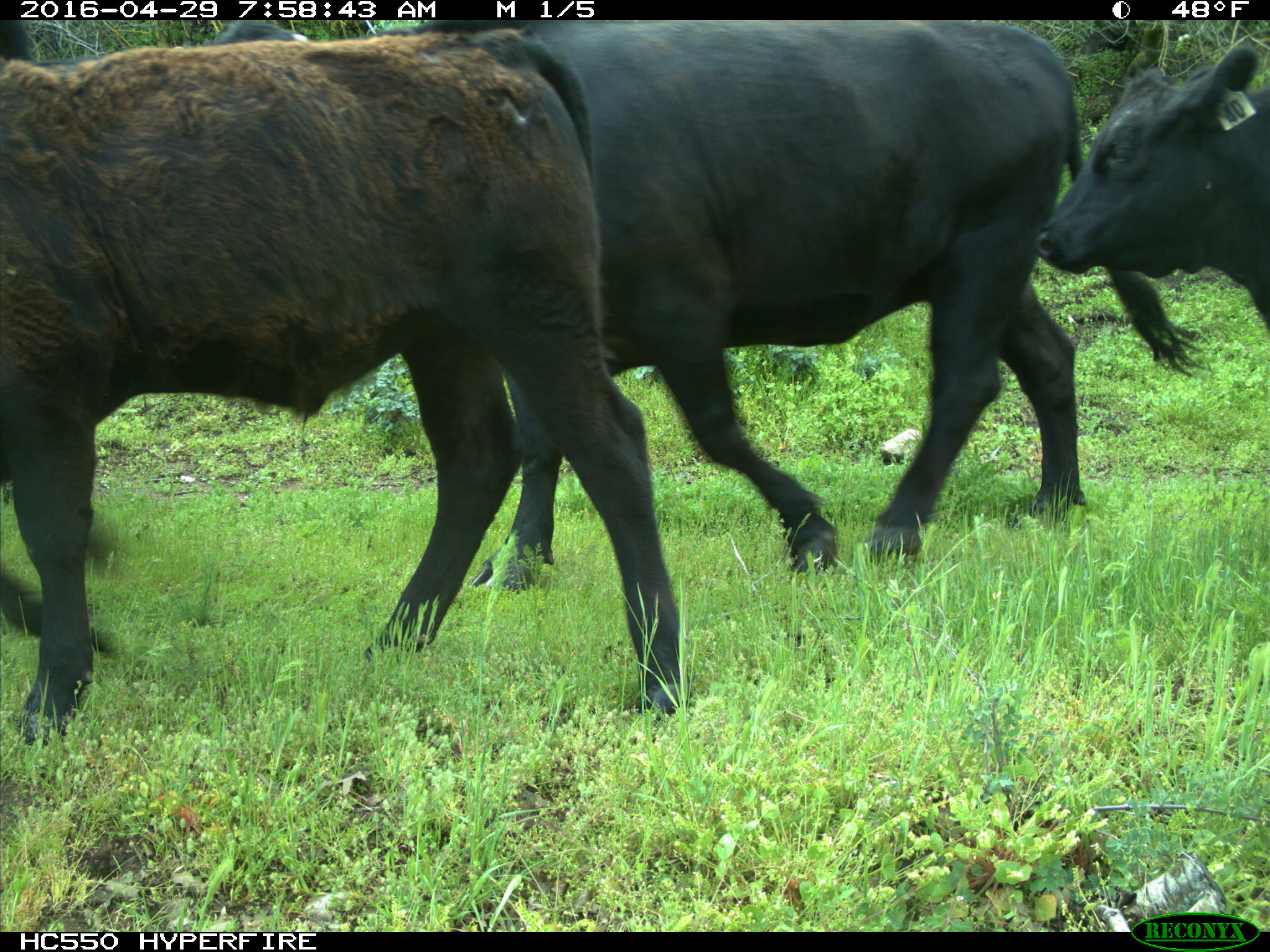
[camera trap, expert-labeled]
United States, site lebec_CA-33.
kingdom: Animalia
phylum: Chordata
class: Mammalia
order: Artiodactyla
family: Bovidae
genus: Bos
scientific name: Bos taurus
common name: domestic cow